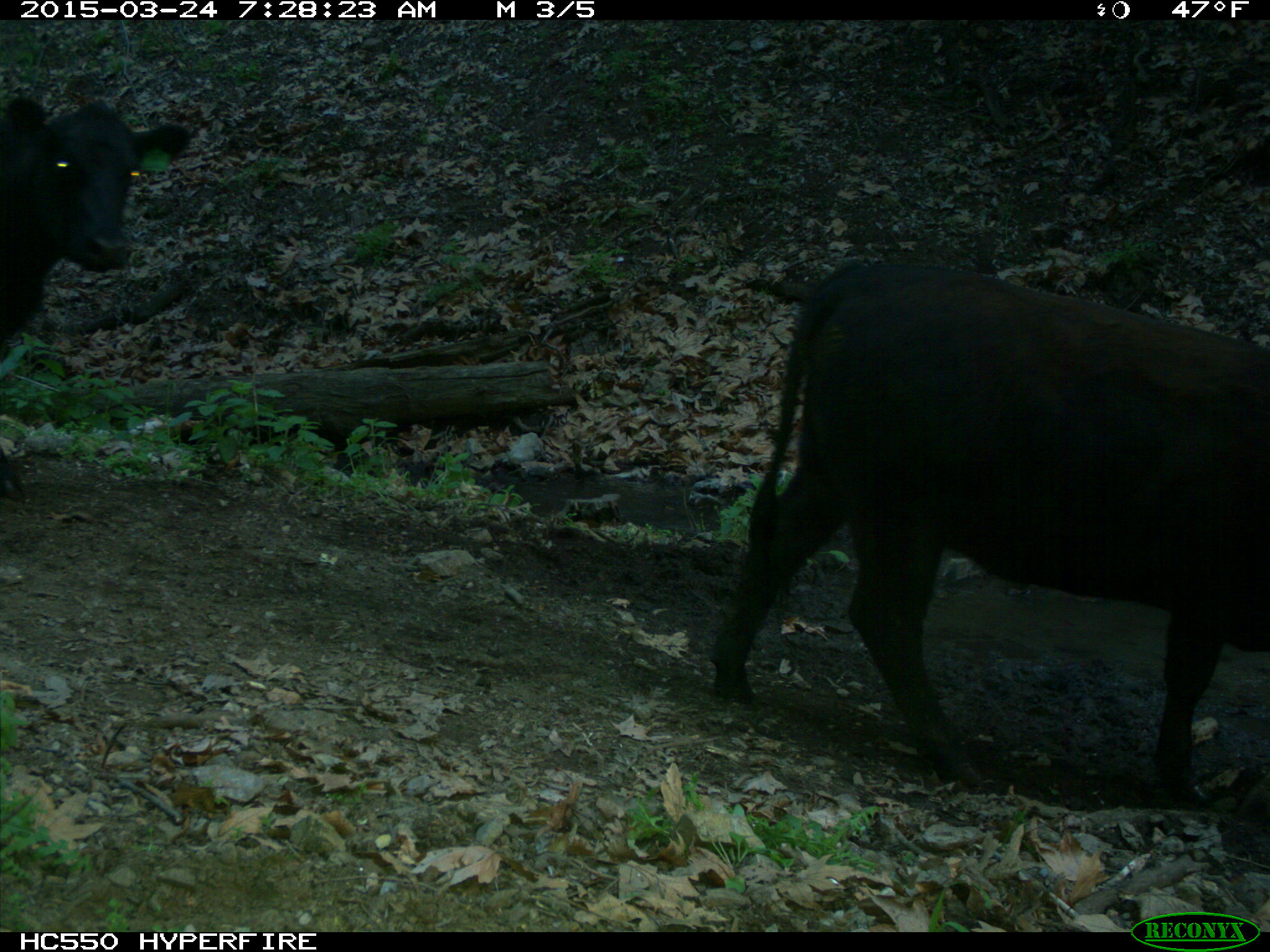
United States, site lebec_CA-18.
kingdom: Animalia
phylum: Chordata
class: Mammalia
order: Artiodactyla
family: Bovidae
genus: Bos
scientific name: Bos taurus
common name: domestic cow